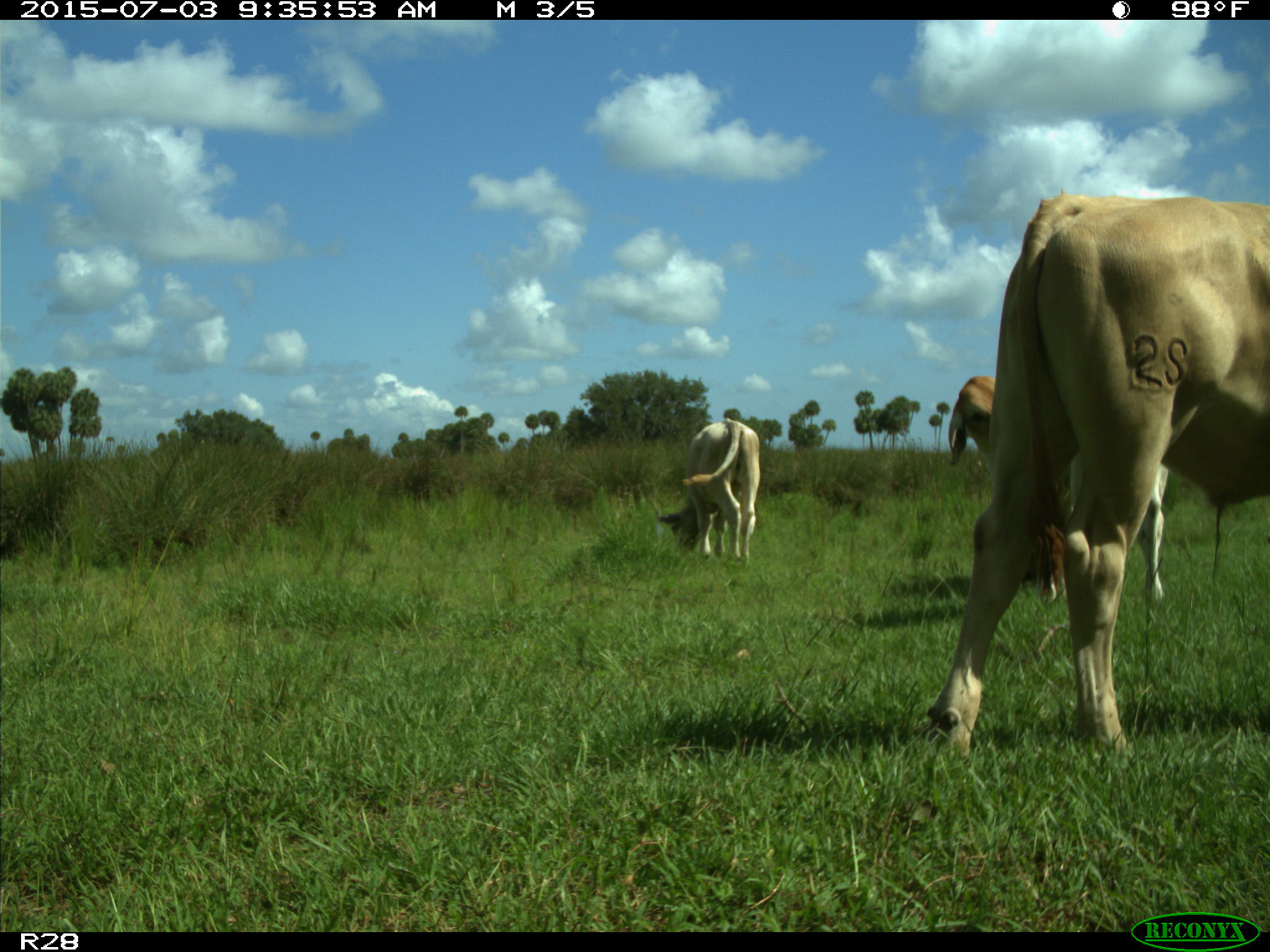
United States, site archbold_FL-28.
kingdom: Animalia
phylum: Chordata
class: Mammalia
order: Artiodactyla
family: Bovidae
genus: Bos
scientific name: Bos taurus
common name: domestic cow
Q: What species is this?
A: Bos taurus (domestic cow).